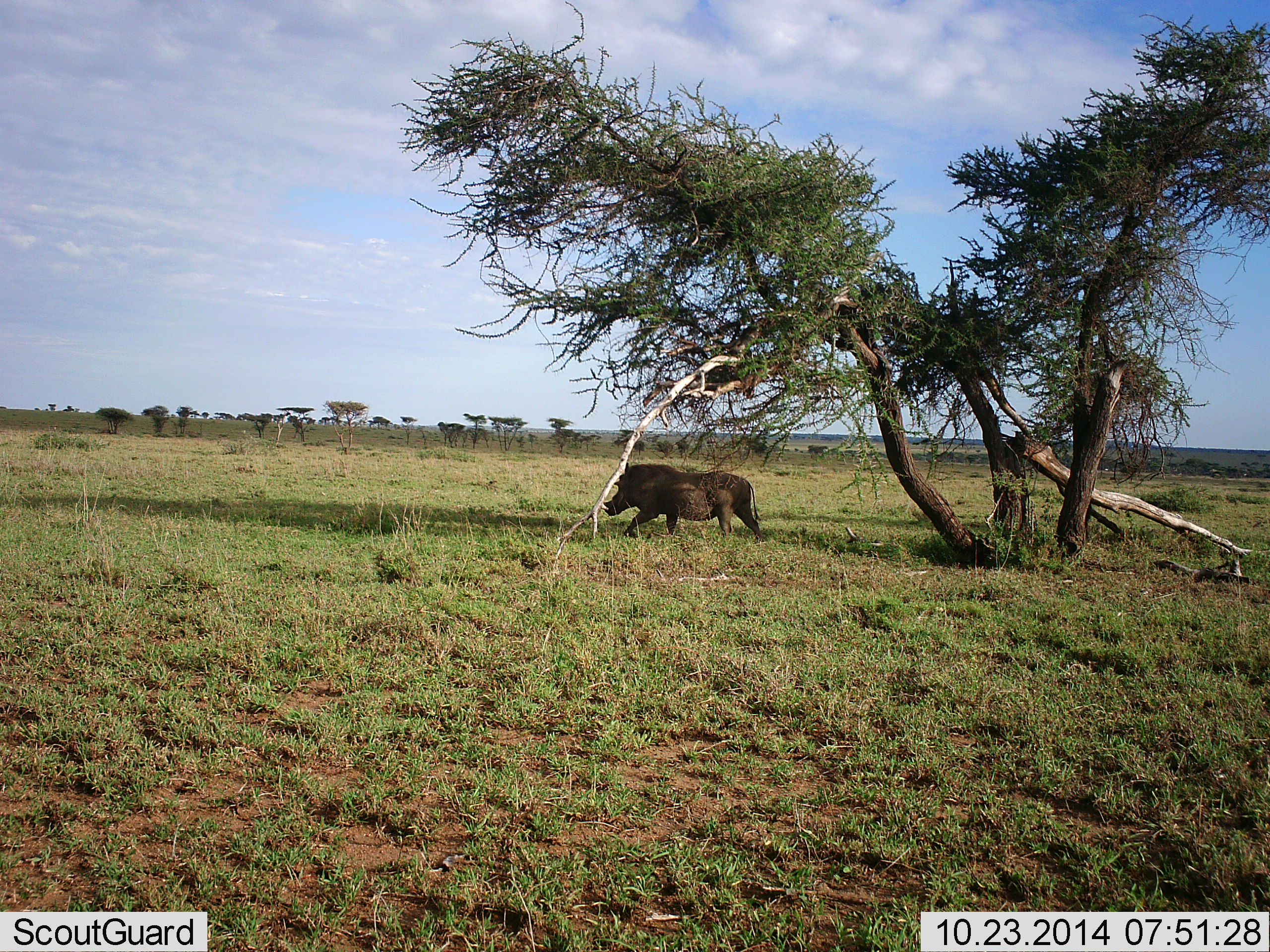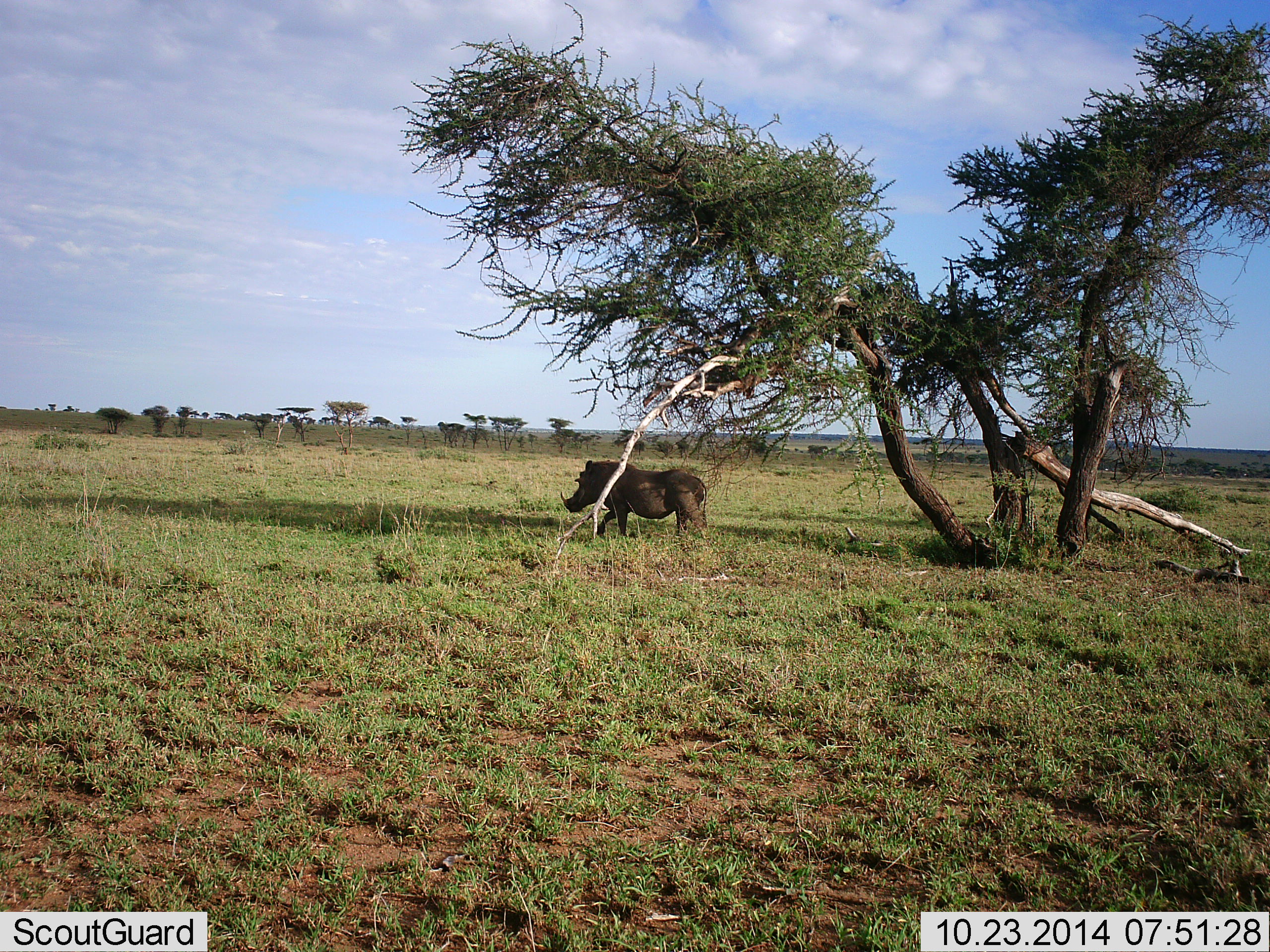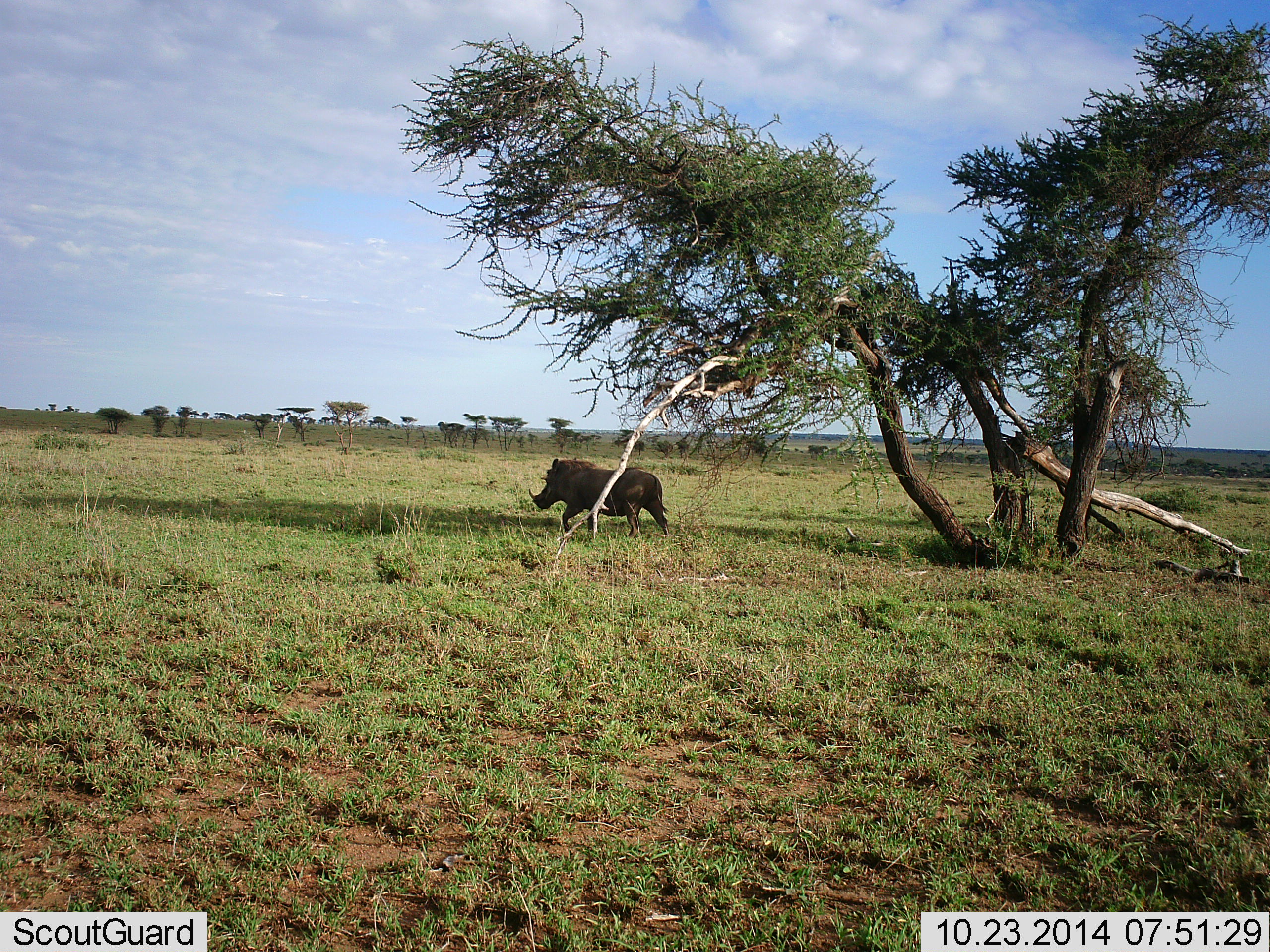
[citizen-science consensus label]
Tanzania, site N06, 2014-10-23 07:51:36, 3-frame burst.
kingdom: Animalia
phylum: Chordata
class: Mammalia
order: Artiodactyla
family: Suidae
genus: Phacochoerus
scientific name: Phacochoerus africanus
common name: warthog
Warthog (Phacochoerus africanus), count 1. Behavior (volunteer vote fractions): standing 0%, resting 0%, moving 100%, interacting 0%. Young present (vote fraction): 0%. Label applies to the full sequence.